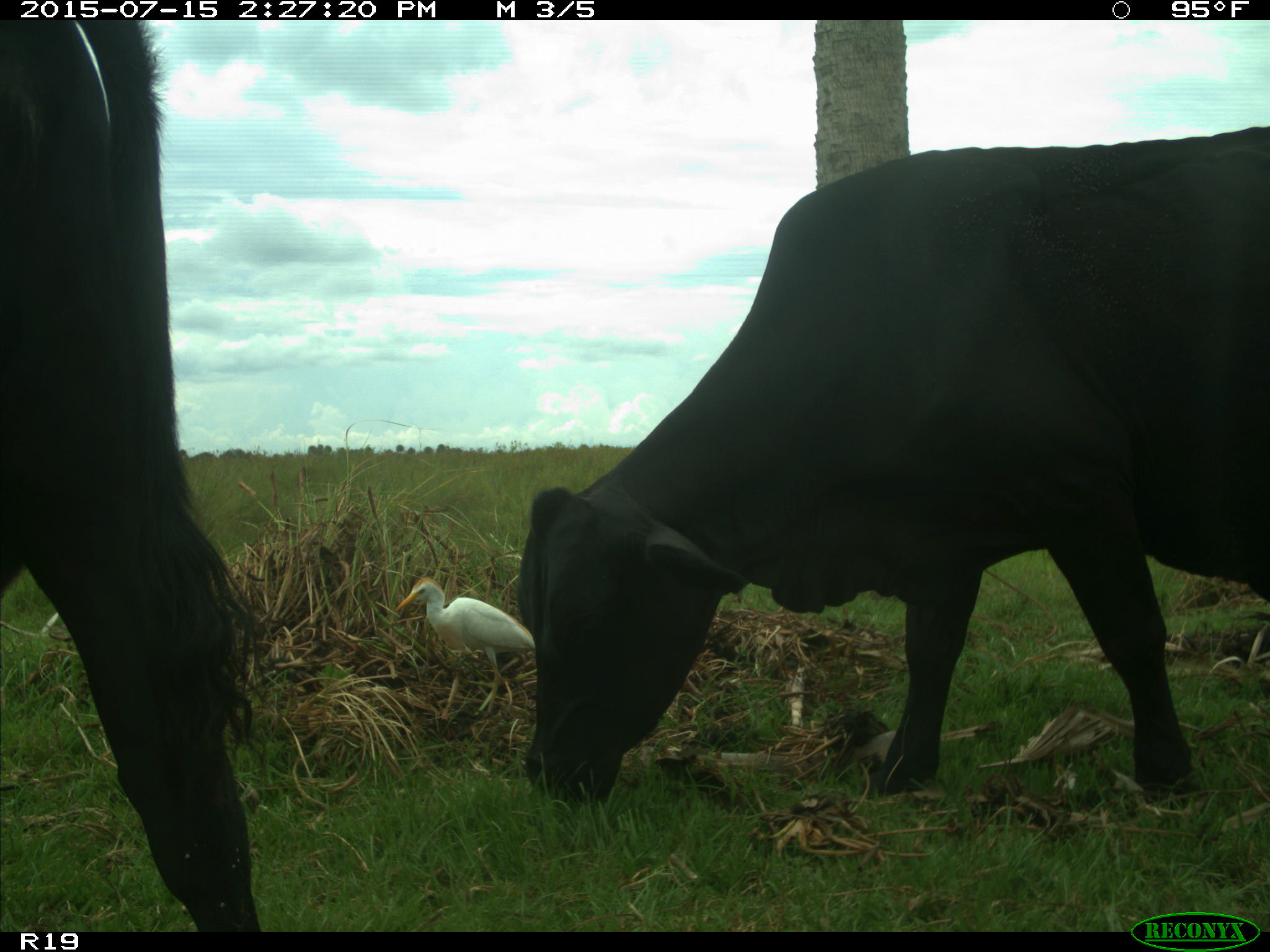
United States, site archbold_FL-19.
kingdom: Animalia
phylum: Chordata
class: Mammalia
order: Artiodactyla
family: Bovidae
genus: Bos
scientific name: Bos taurus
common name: domestic cow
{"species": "Bos taurus (domestic cow)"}